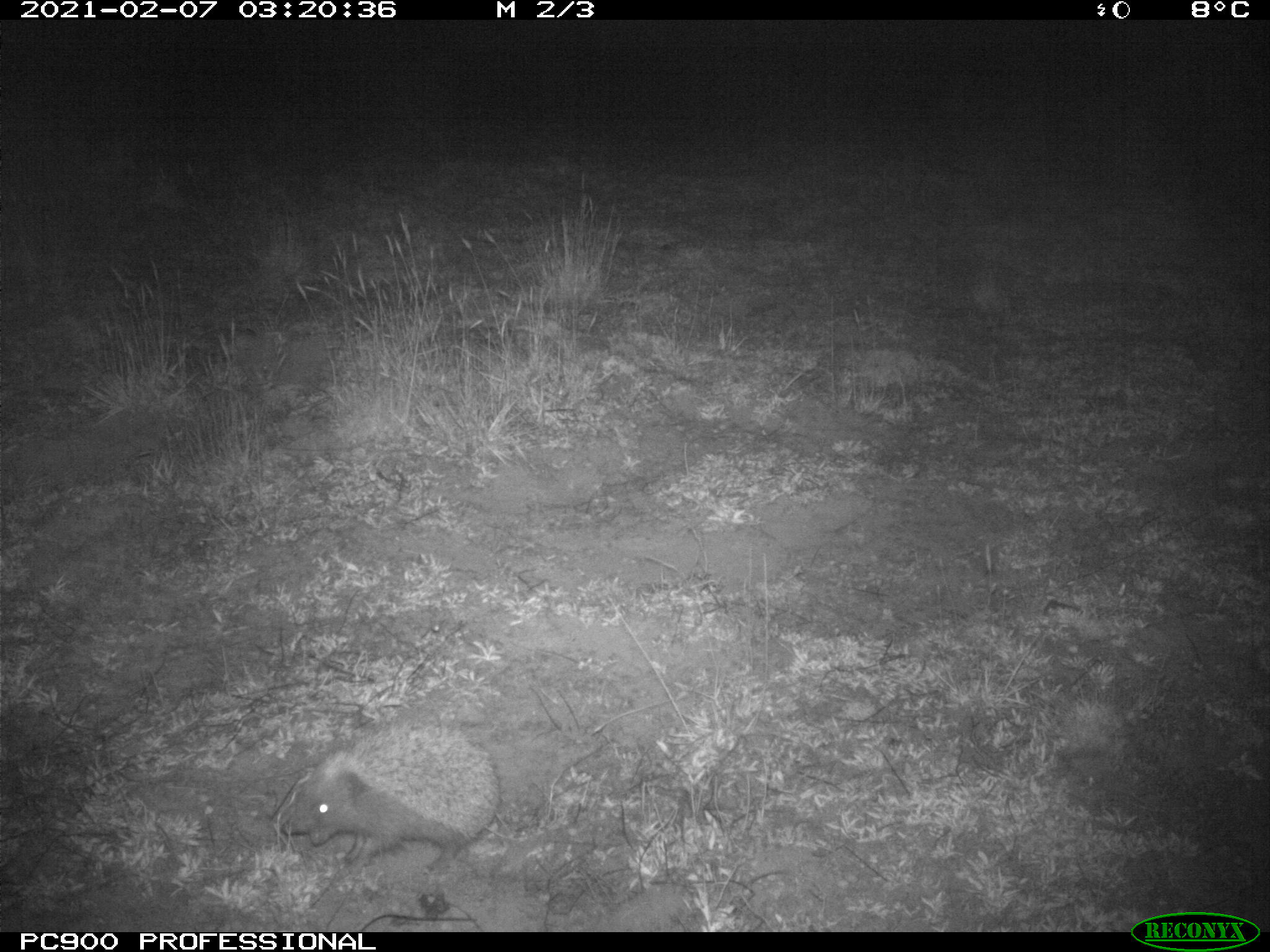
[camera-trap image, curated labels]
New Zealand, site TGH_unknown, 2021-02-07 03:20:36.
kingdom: Animalia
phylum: Chordata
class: Mammalia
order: Eulipotyphla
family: Erinaceidae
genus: Erinaceus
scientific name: Erinaceus europaeus europaeus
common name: european hedgehog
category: hedgehog